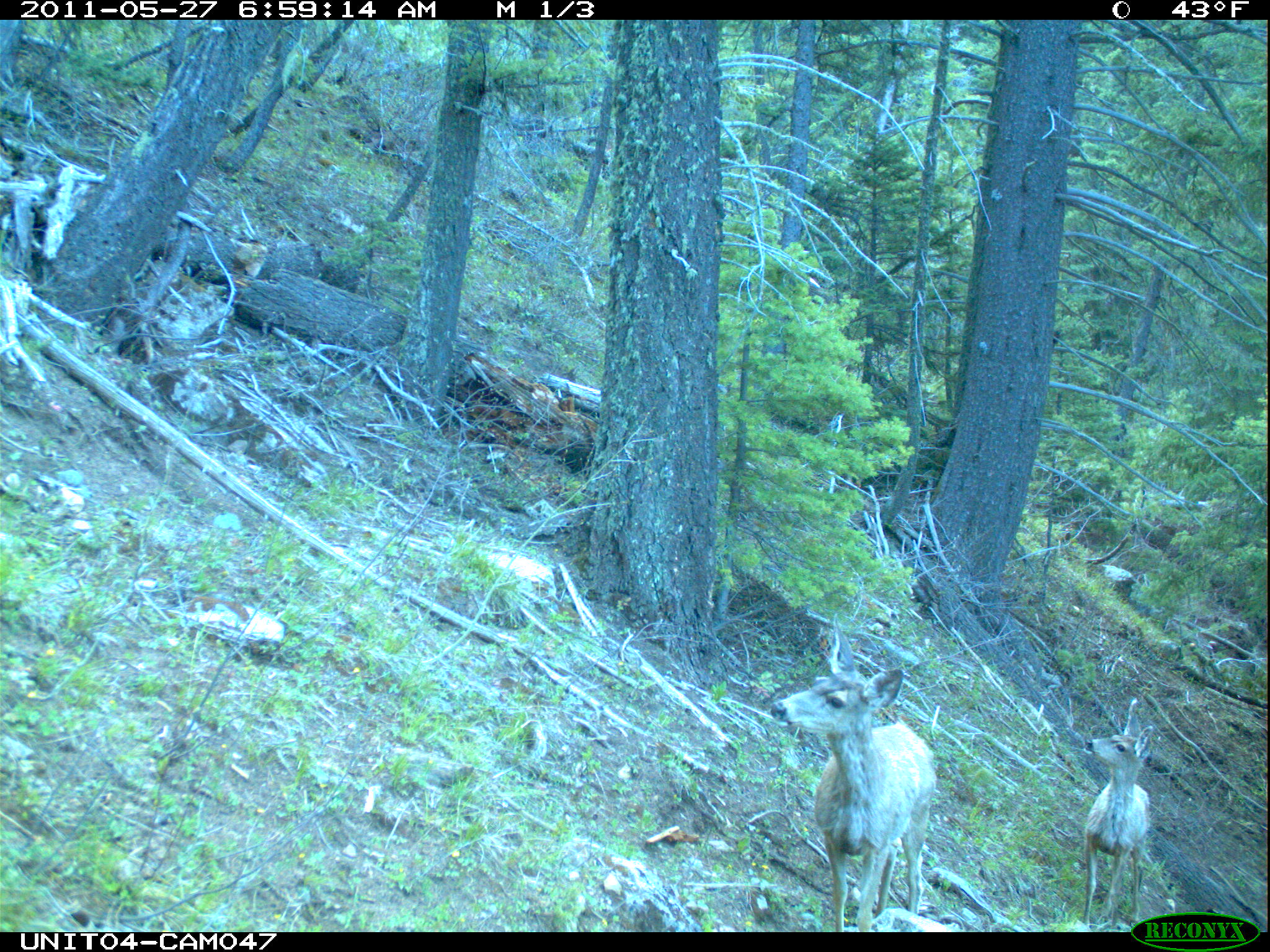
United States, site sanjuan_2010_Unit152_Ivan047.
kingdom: Animalia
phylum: Chordata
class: Mammalia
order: Artiodactyla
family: Cervidae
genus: Odocoileus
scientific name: Odocoileus hemionus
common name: mule deer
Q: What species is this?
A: Odocoileus hemionus (mule deer).